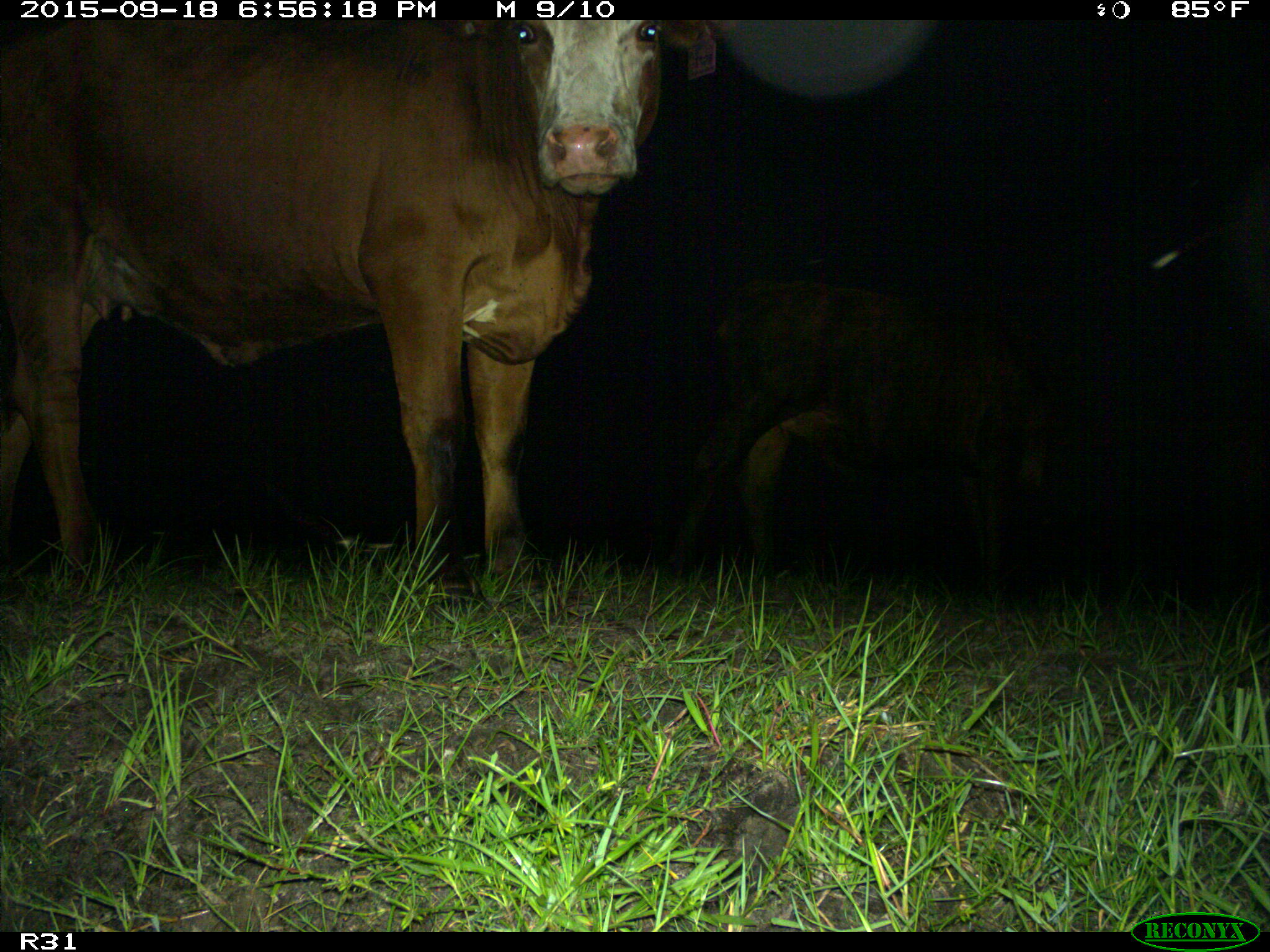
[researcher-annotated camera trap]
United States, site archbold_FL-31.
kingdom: Animalia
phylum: Chordata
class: Mammalia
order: Artiodactyla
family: Bovidae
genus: Bos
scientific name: Bos taurus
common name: domestic cow